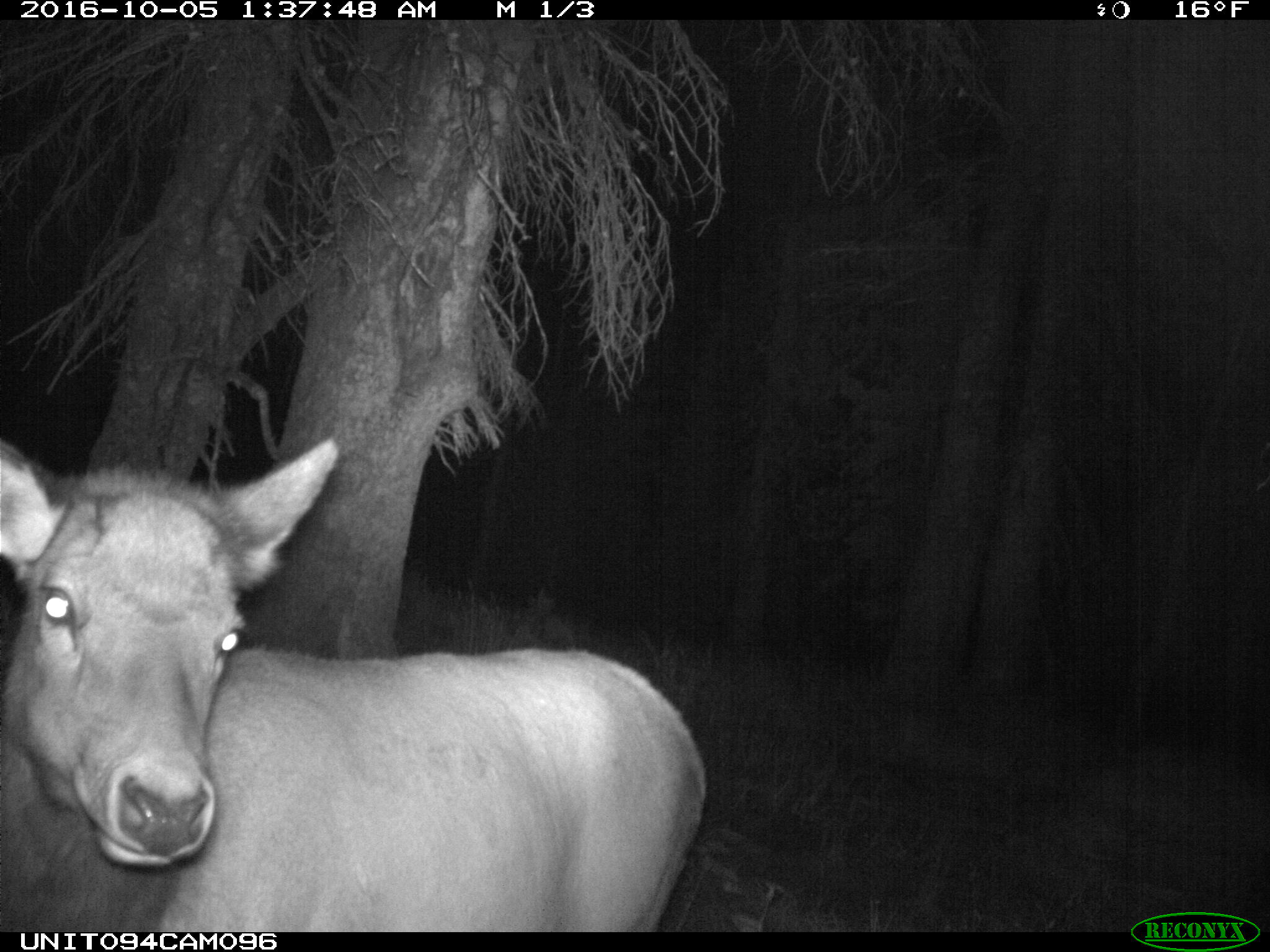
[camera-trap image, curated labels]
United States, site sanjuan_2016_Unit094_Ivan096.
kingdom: Animalia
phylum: Chordata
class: Mammalia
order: Artiodactyla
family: Cervidae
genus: Cervus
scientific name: Cervus elaphus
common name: red deer